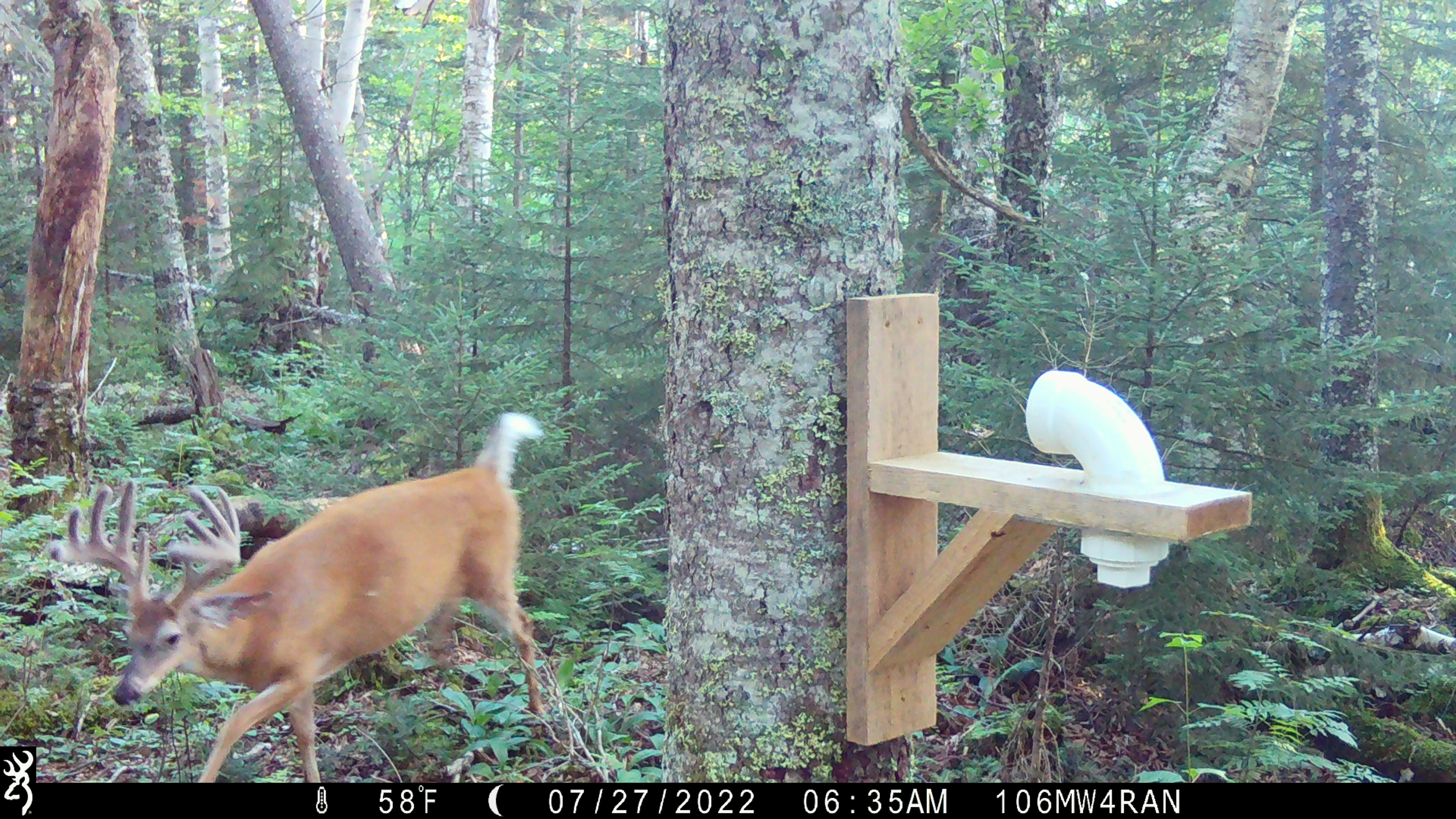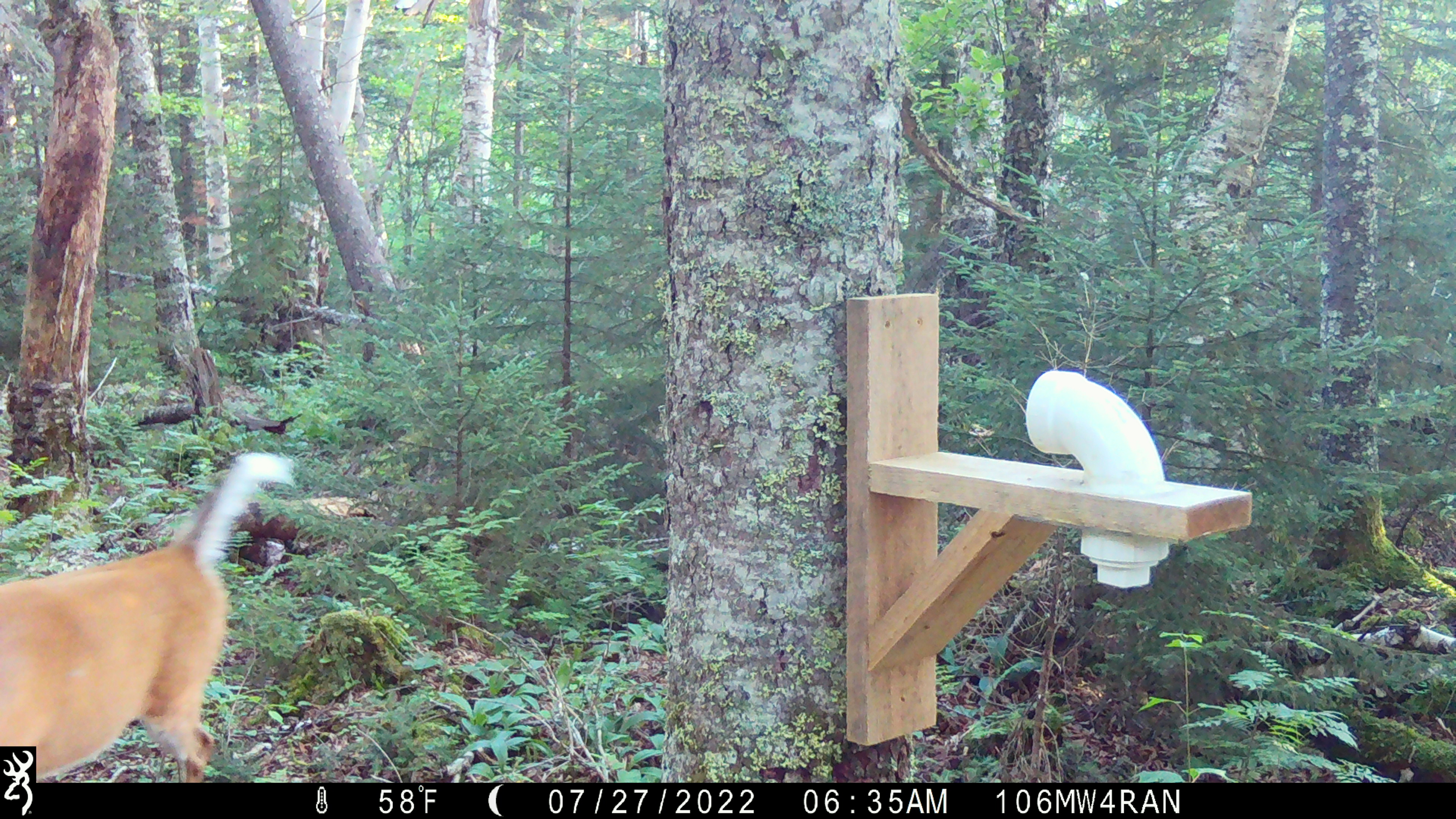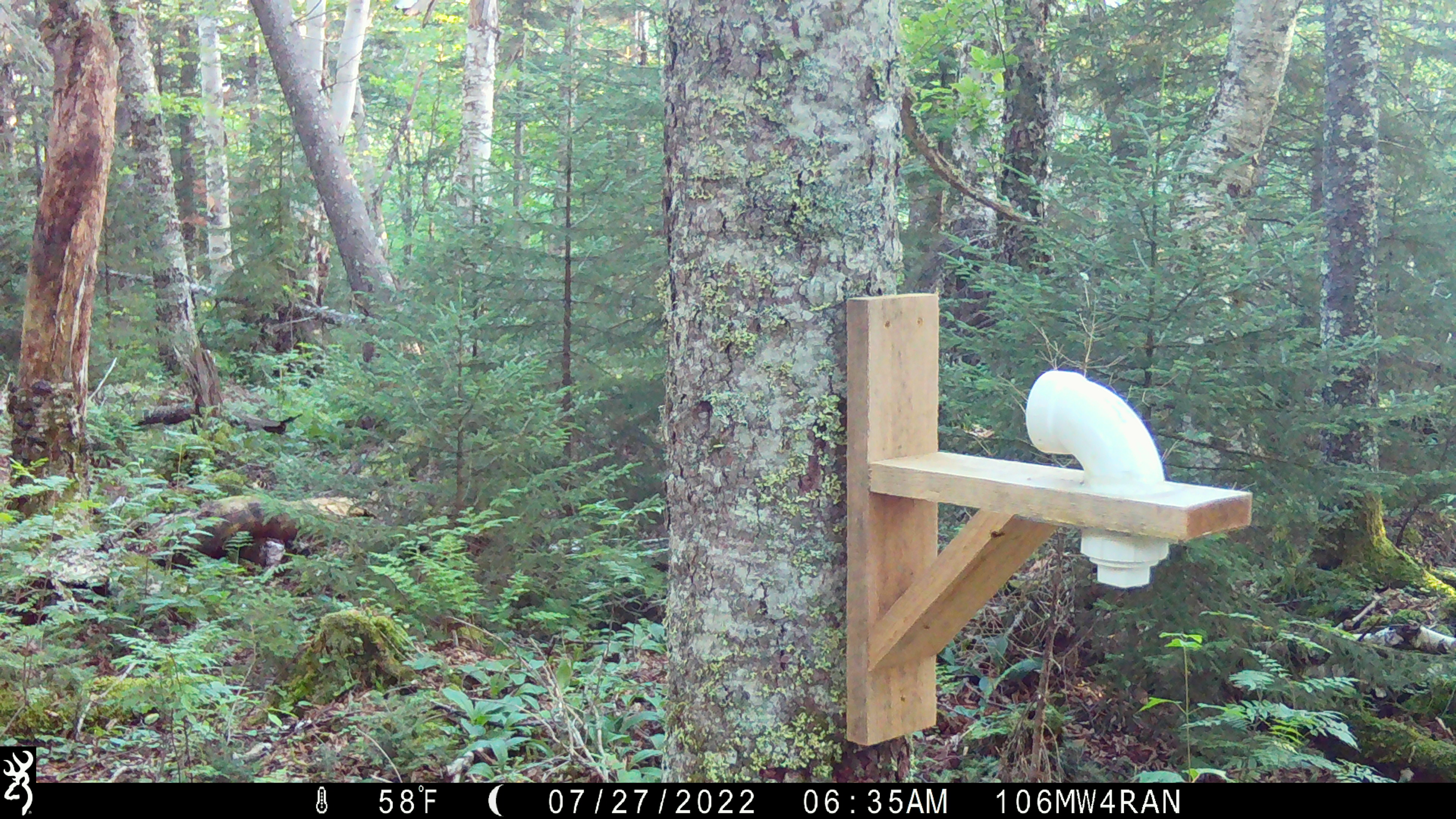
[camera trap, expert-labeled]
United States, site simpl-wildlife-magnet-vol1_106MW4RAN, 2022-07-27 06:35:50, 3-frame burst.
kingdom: Animalia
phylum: Chordata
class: Mammalia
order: Artiodactyla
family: Cervidae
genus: Odocoileus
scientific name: Odocoileus virginianus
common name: white-tailed deer